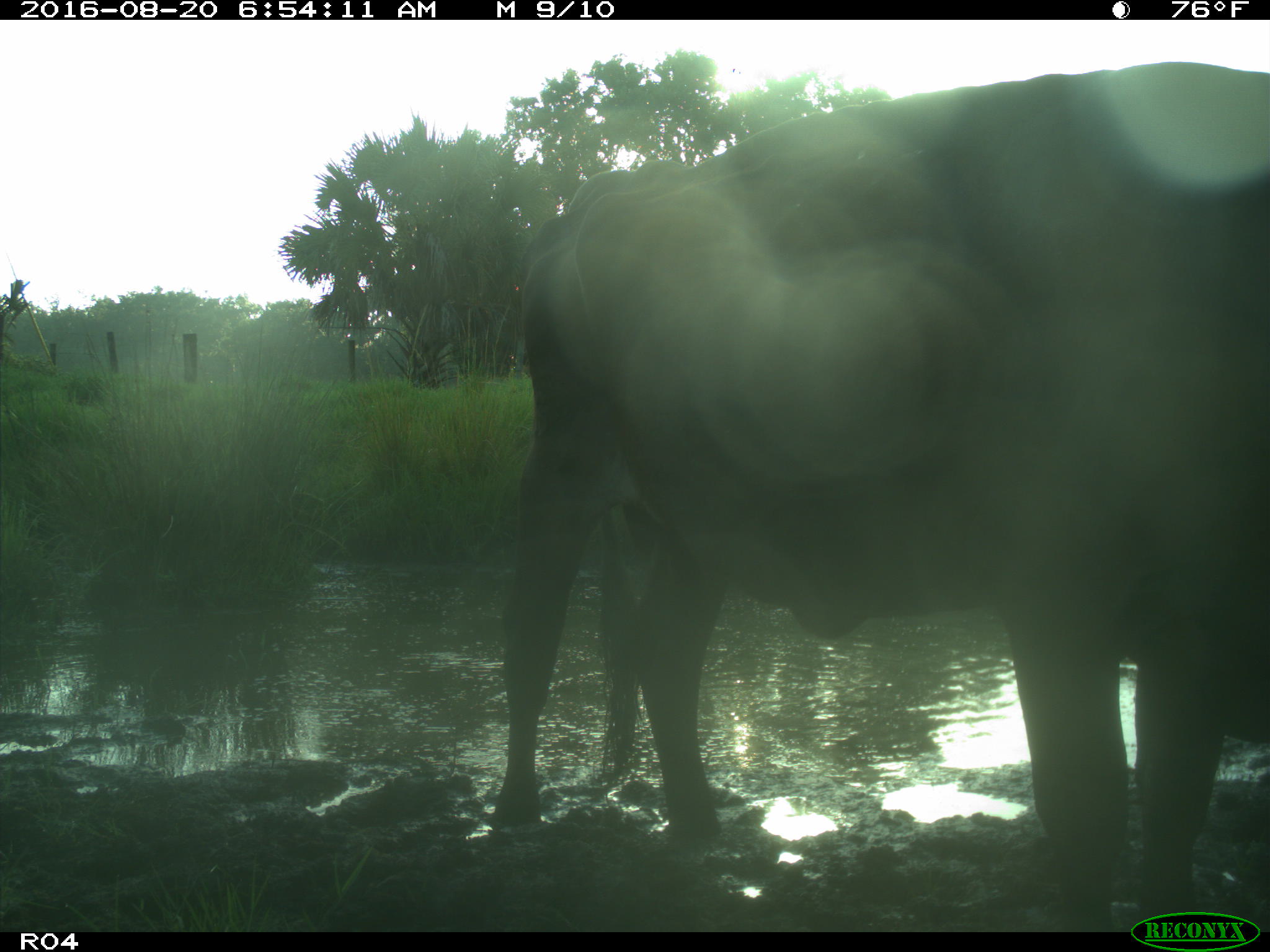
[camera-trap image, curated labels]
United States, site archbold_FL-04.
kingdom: Animalia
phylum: Chordata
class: Mammalia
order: Artiodactyla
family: Bovidae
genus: Bos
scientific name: Bos taurus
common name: domestic cow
Bos taurus (domestic cow).